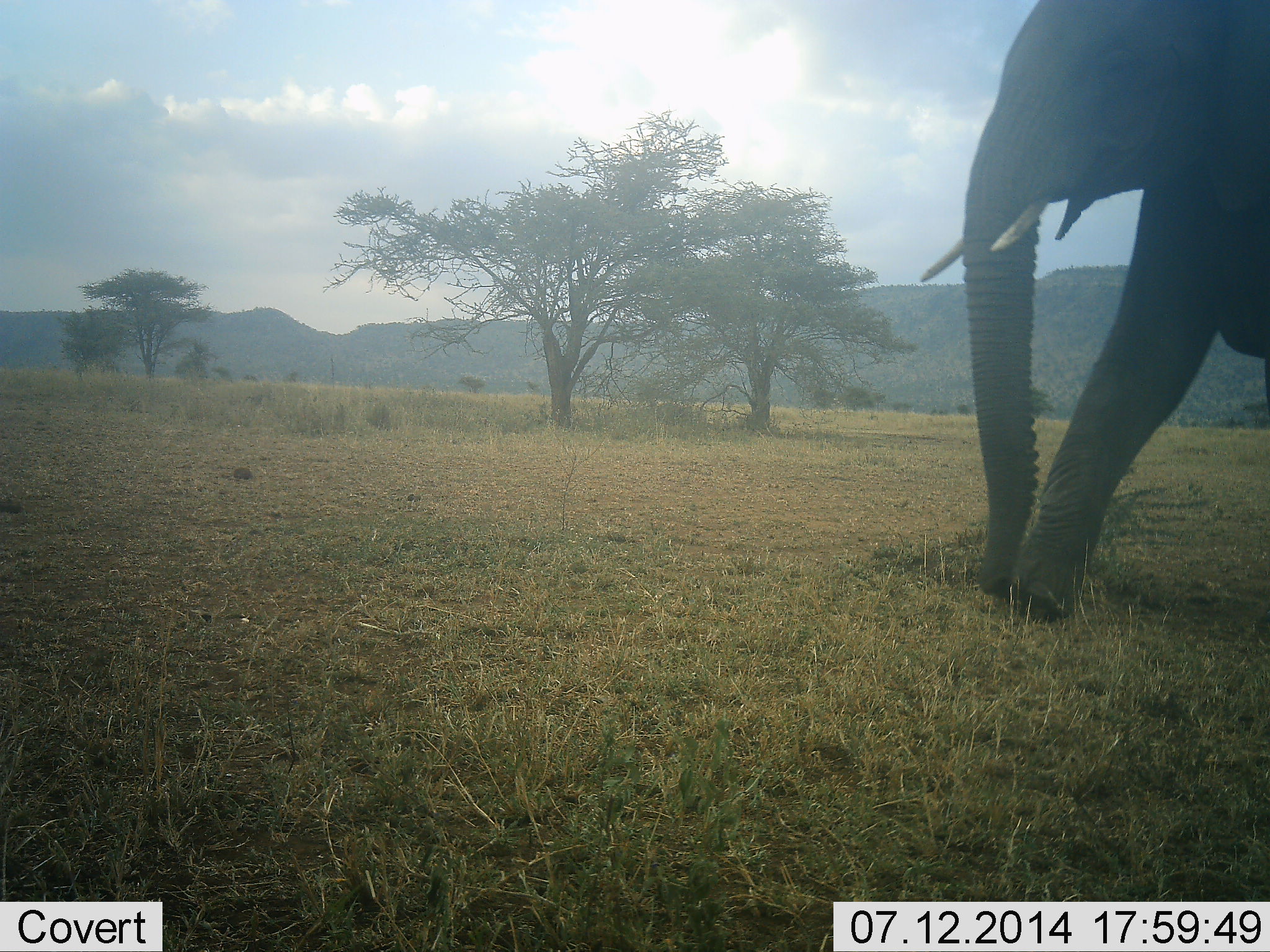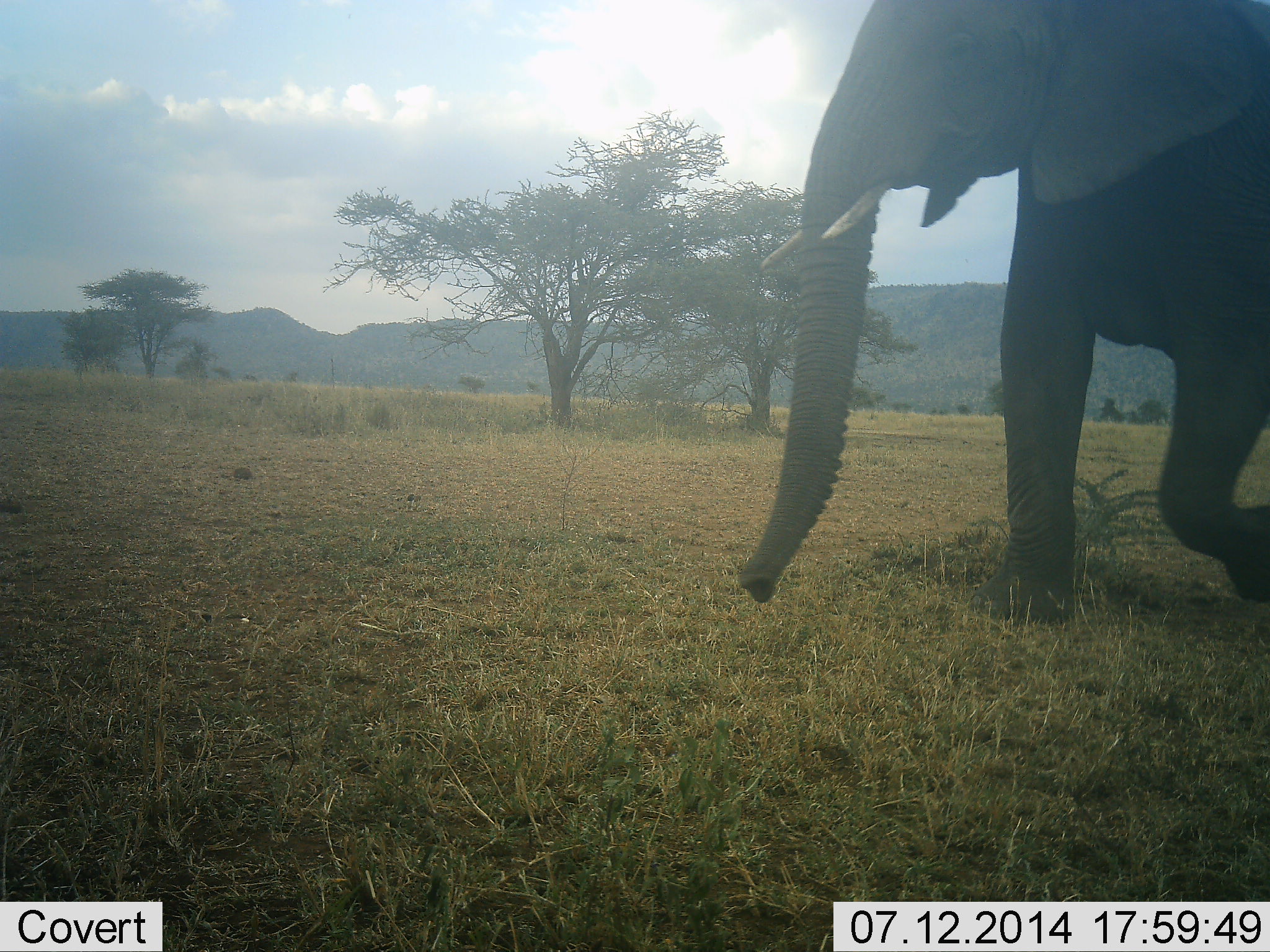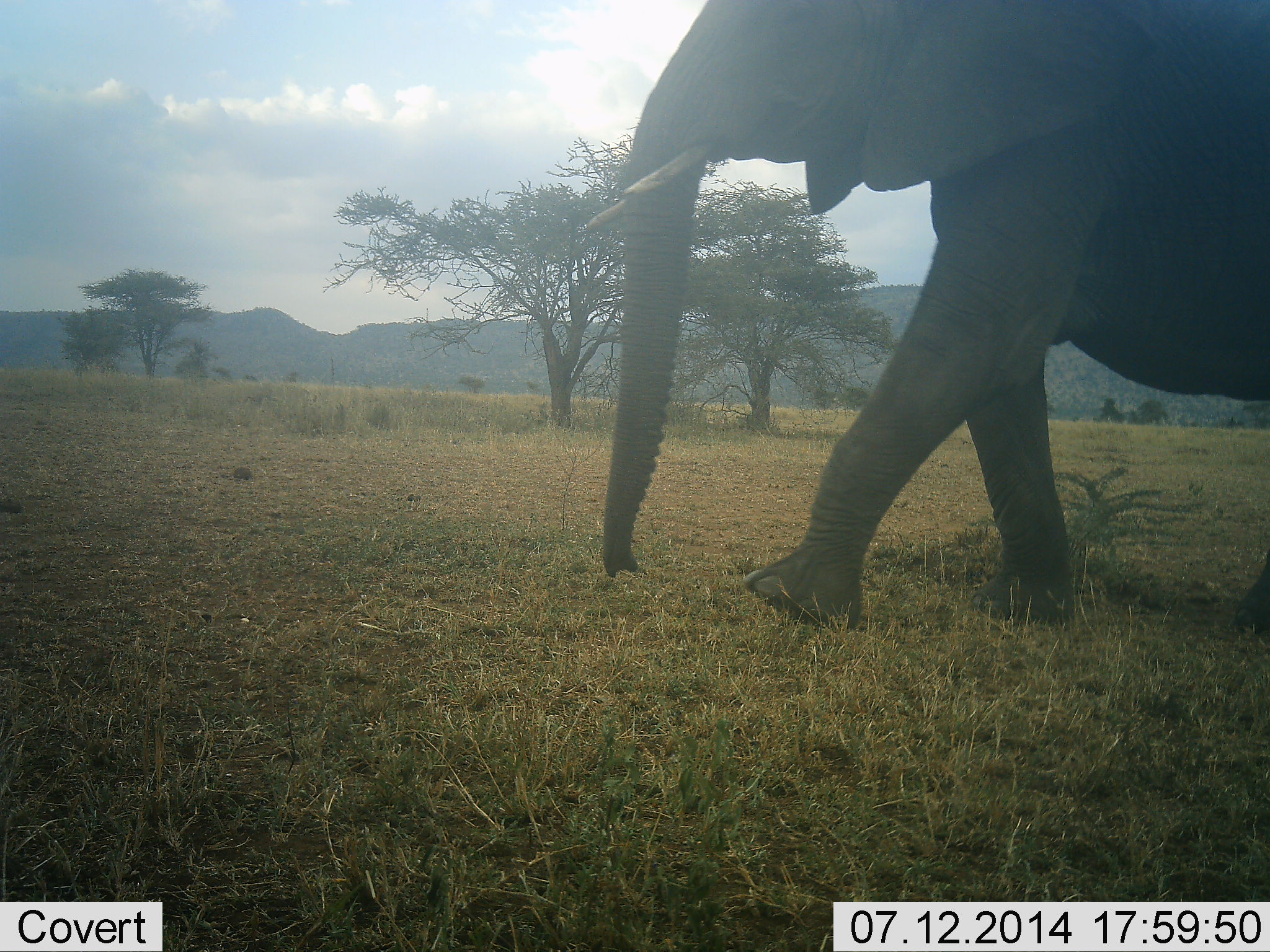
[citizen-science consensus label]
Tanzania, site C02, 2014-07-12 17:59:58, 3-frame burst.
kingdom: Animalia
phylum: Chordata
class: Mammalia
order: Proboscidea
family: Elephantidae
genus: Loxodonta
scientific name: Loxodonta africana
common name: african bush elephant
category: elephant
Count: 1.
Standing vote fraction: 0%.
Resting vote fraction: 0%.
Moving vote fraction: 100%.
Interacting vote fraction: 0%.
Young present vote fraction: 0%.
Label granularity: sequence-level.